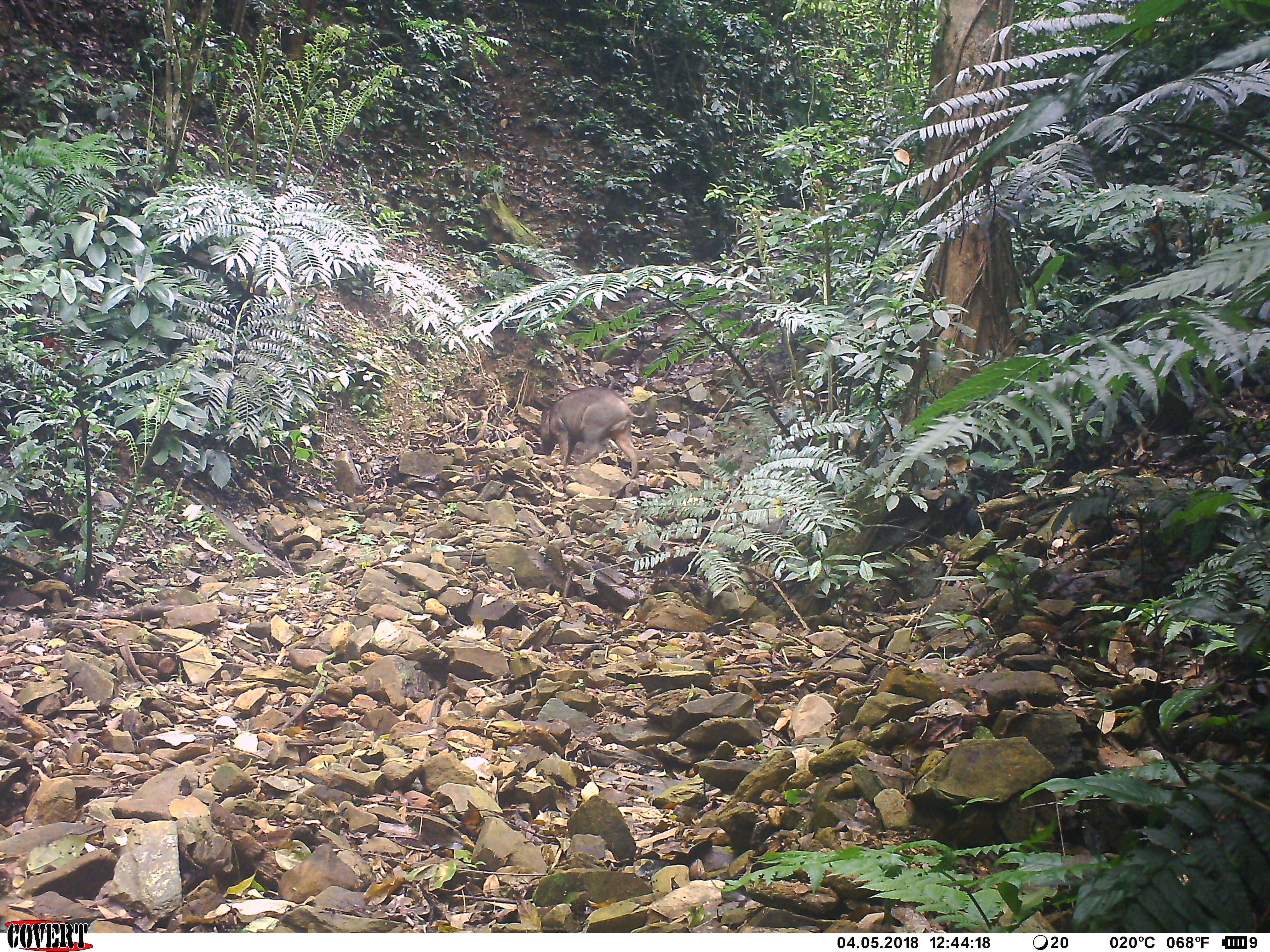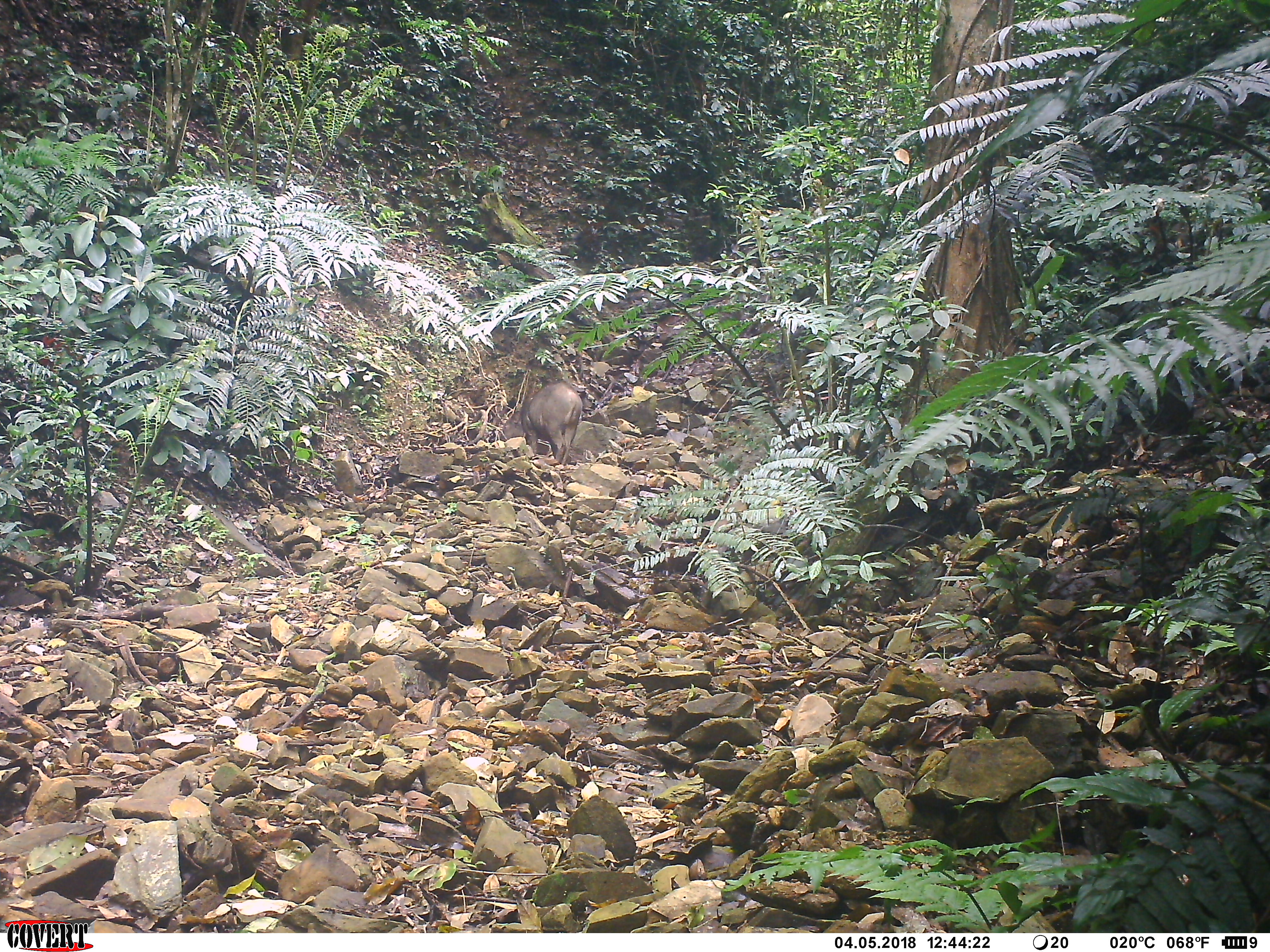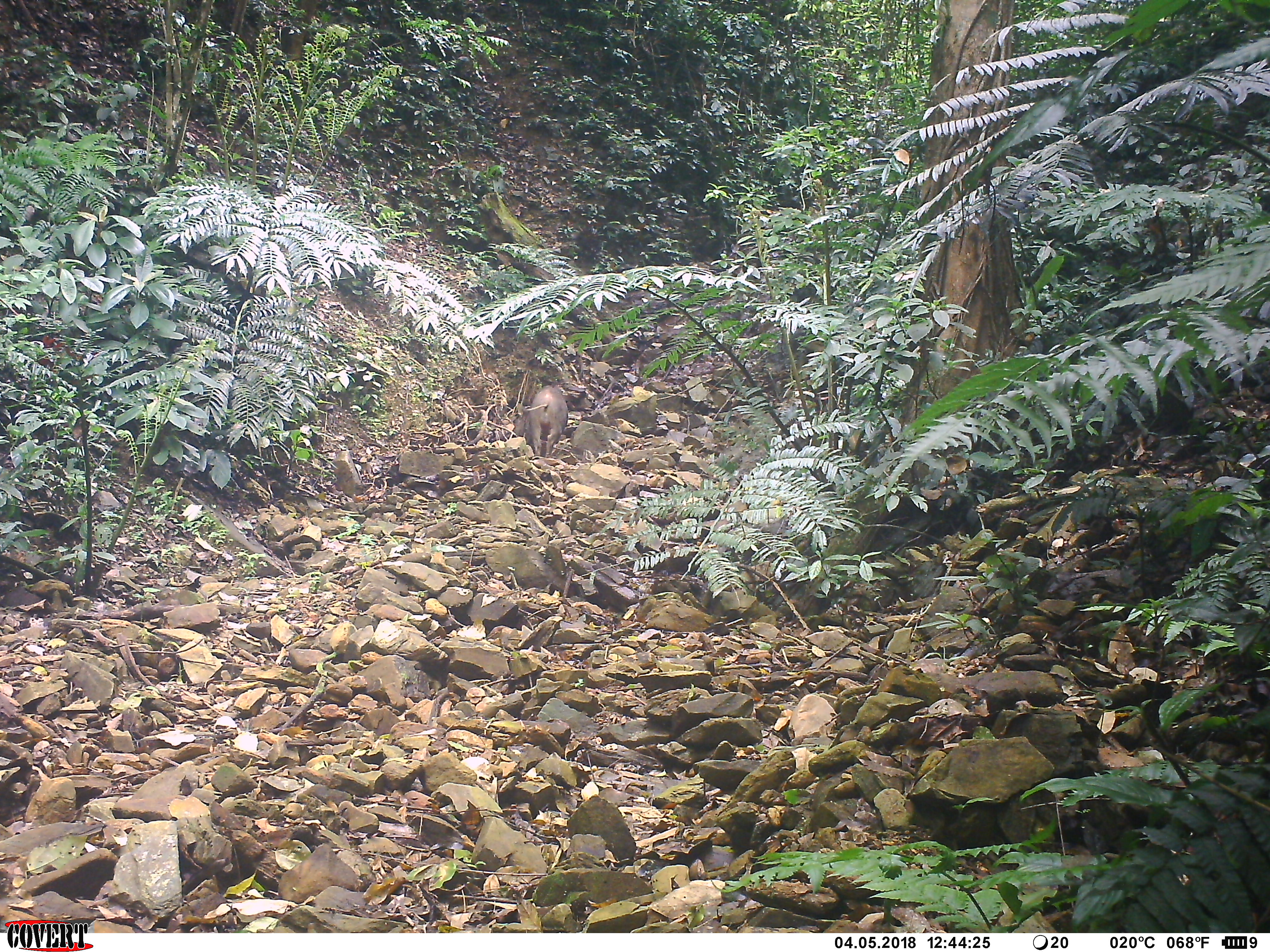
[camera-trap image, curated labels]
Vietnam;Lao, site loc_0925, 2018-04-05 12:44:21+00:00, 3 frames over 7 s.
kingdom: Animalia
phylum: Chordata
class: Mammalia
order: Artiodactyla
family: Suidae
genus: Sus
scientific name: Sus scrofa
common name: eurasian wild pig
Eurasian wild pig (Sus scrofa). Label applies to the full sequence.